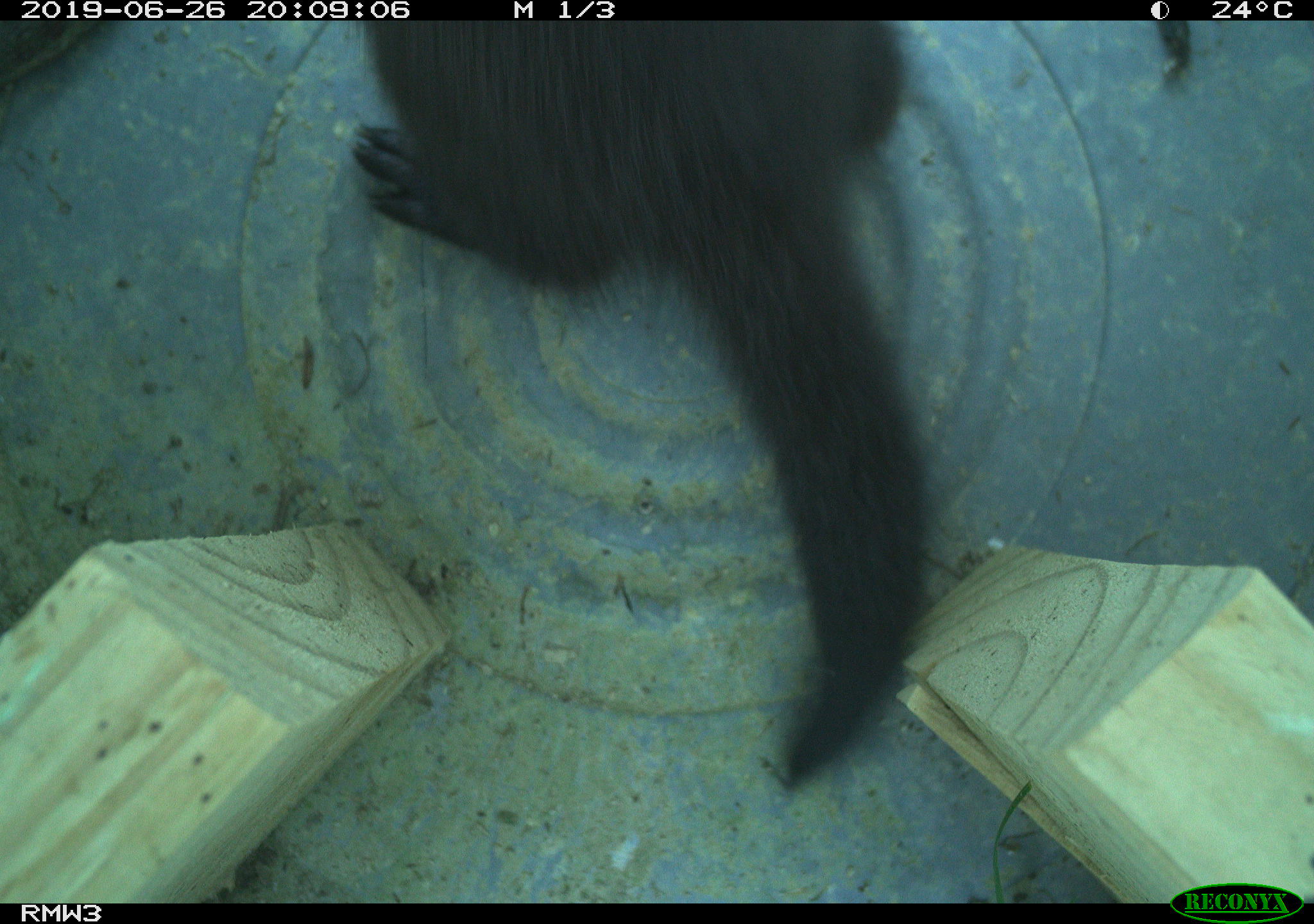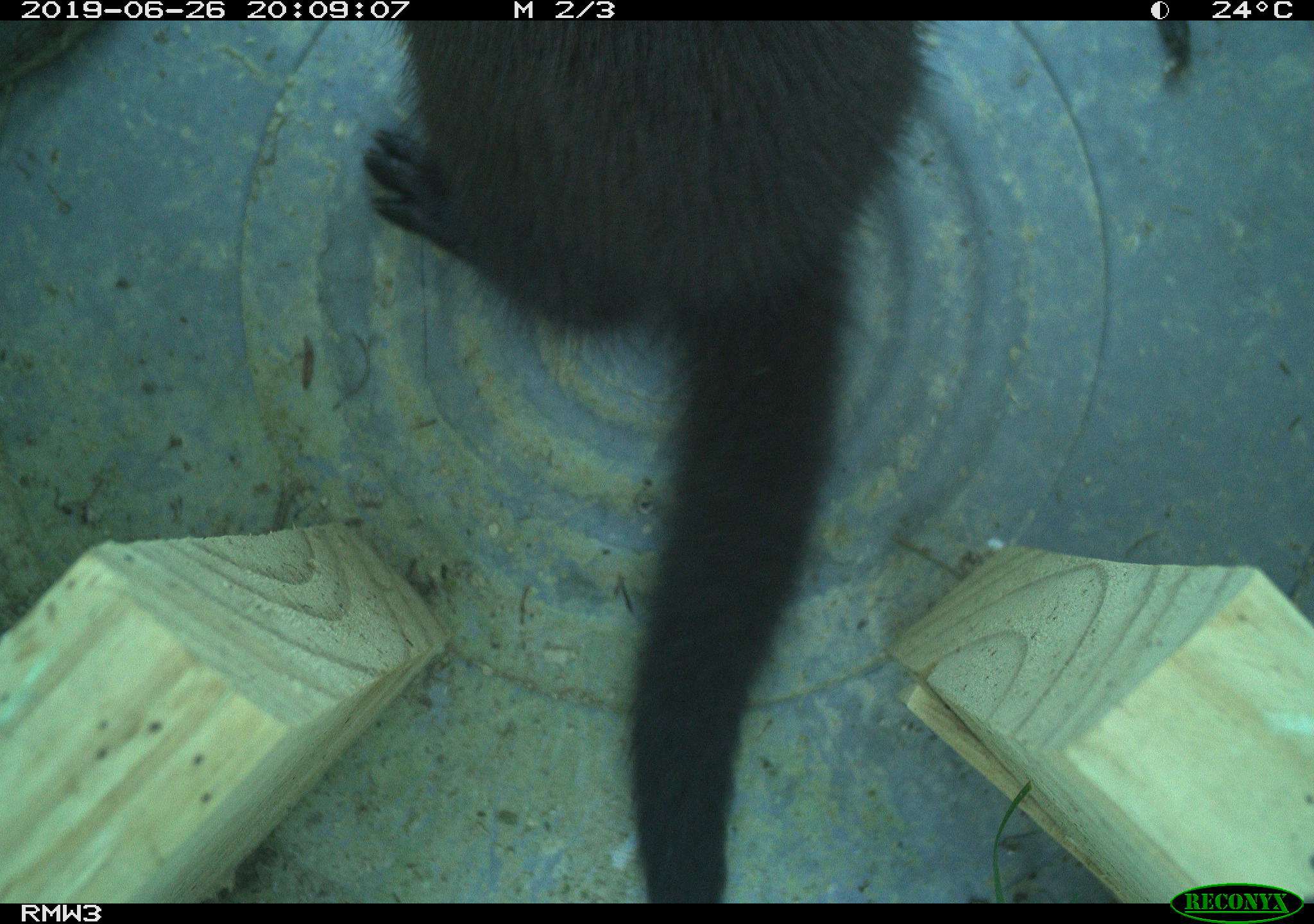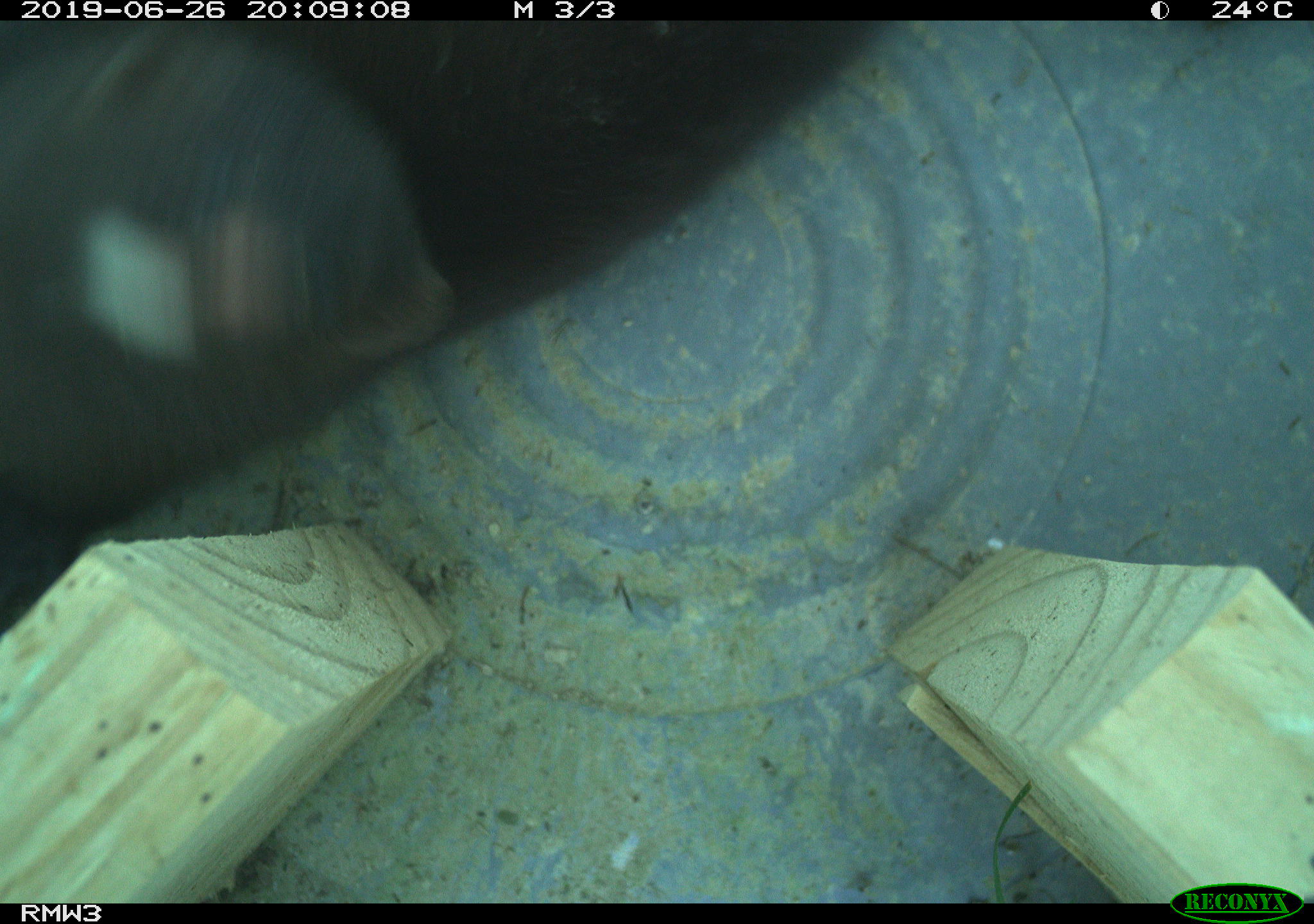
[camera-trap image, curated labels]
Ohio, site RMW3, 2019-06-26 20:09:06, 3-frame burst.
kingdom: Animalia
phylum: Chordata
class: Mammalia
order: Carnivora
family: Mustelidae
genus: Neogale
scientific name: Neogale vison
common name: american mink